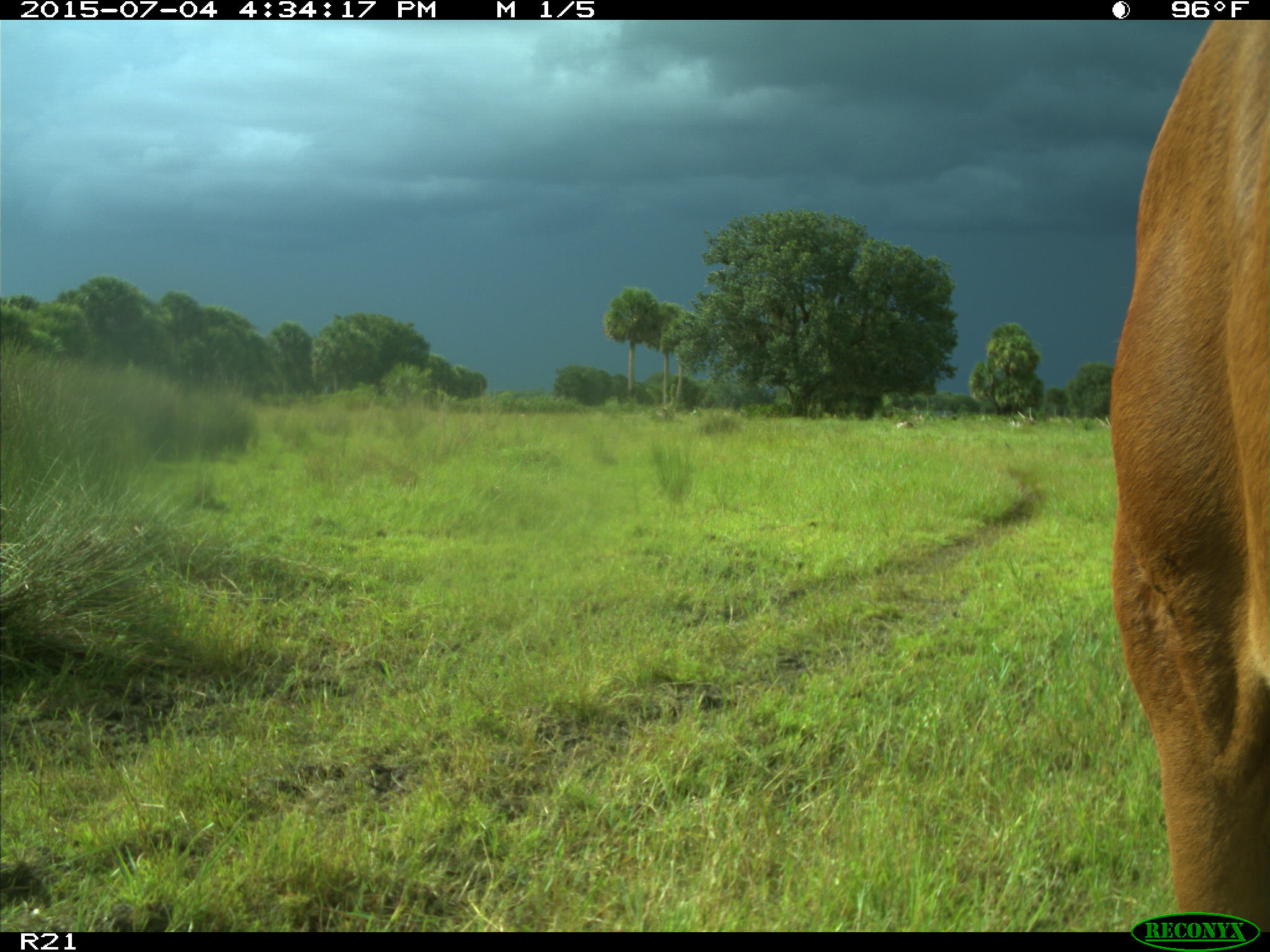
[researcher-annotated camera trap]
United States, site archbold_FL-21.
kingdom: Animalia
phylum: Chordata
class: Mammalia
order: Artiodactyla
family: Bovidae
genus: Bos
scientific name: Bos taurus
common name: domestic cow